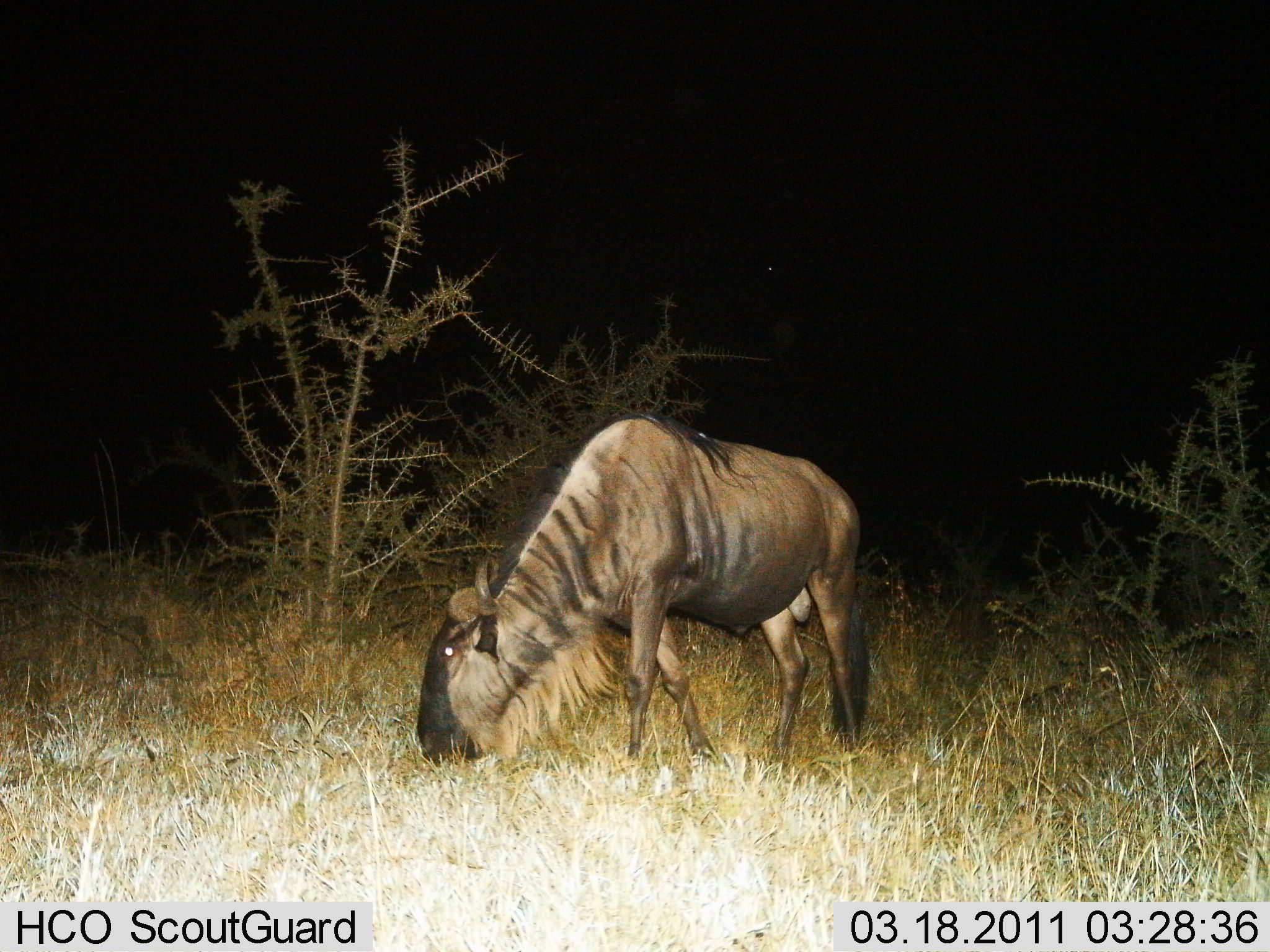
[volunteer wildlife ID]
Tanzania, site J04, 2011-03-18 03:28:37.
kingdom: Animalia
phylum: Chordata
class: Mammalia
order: Artiodactyla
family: Bovidae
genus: Connochaetes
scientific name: Connochaetes taurinus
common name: blue wildebeest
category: wildebeest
Wildebeest (blue wildebeest) (Connochaetes taurinus), count 1. Behavior (volunteer vote fractions): standing 25%, resting 0%, moving 0%, interacting 0%. Young present (vote fraction): 0%. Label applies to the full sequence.